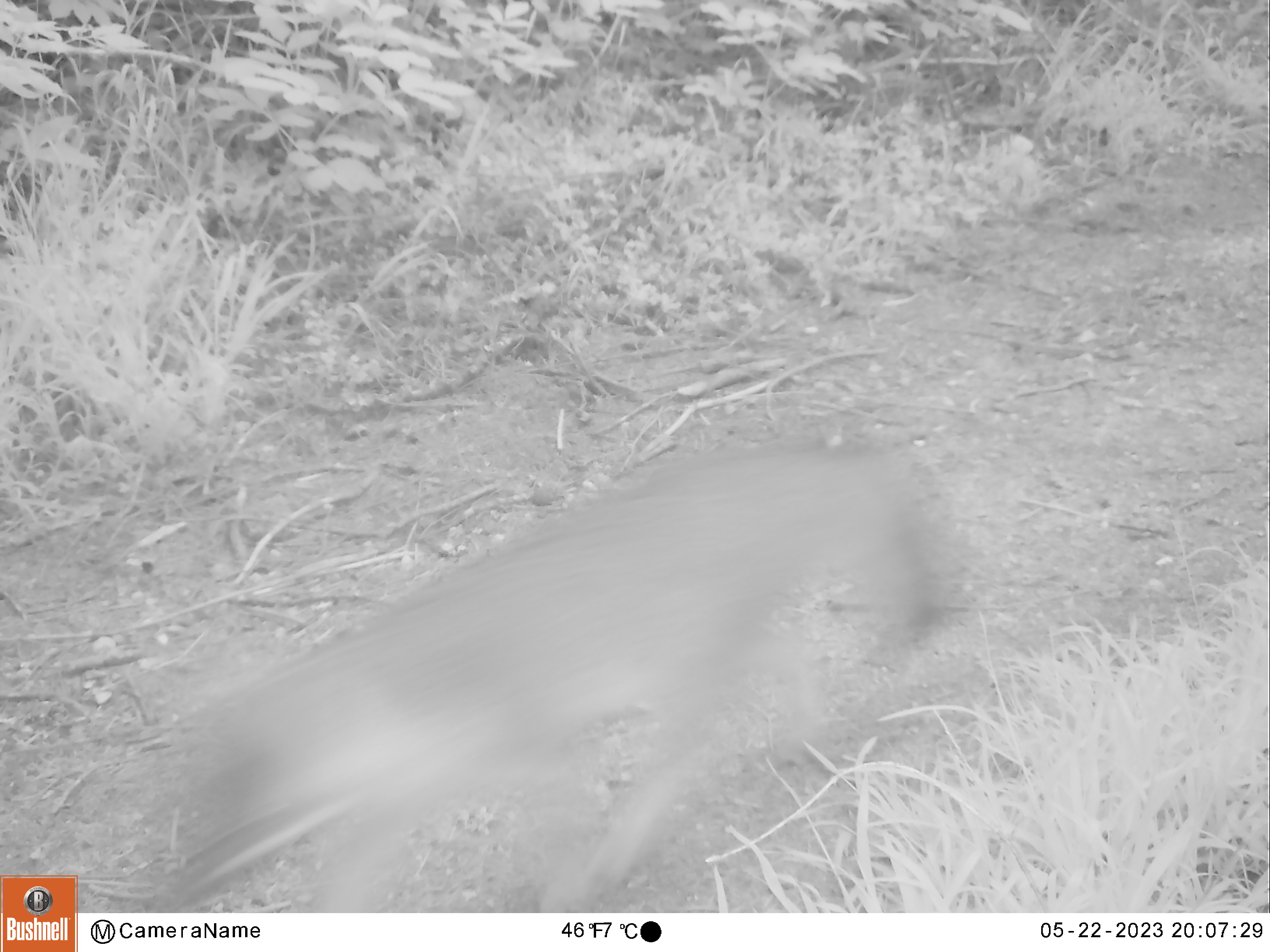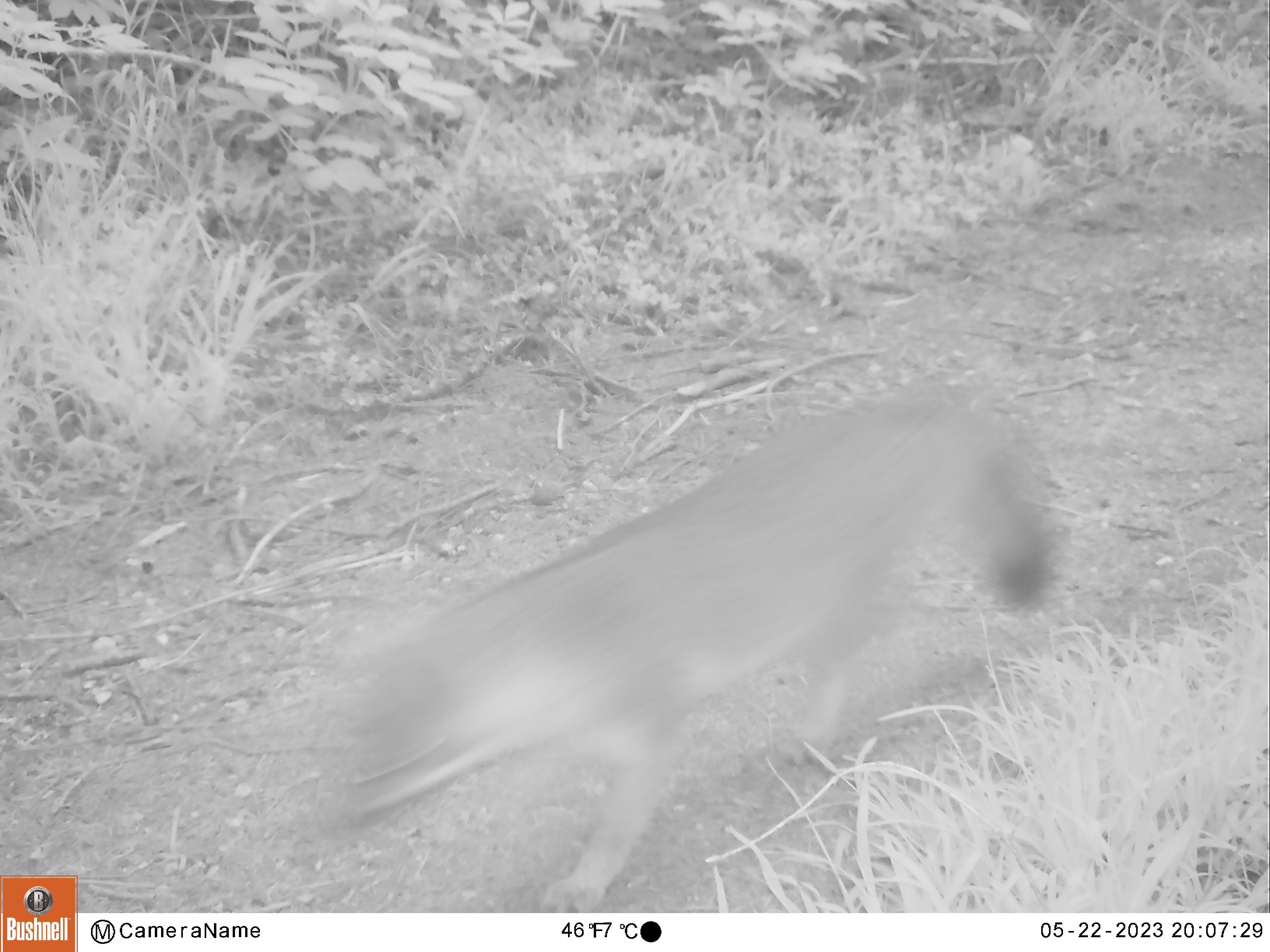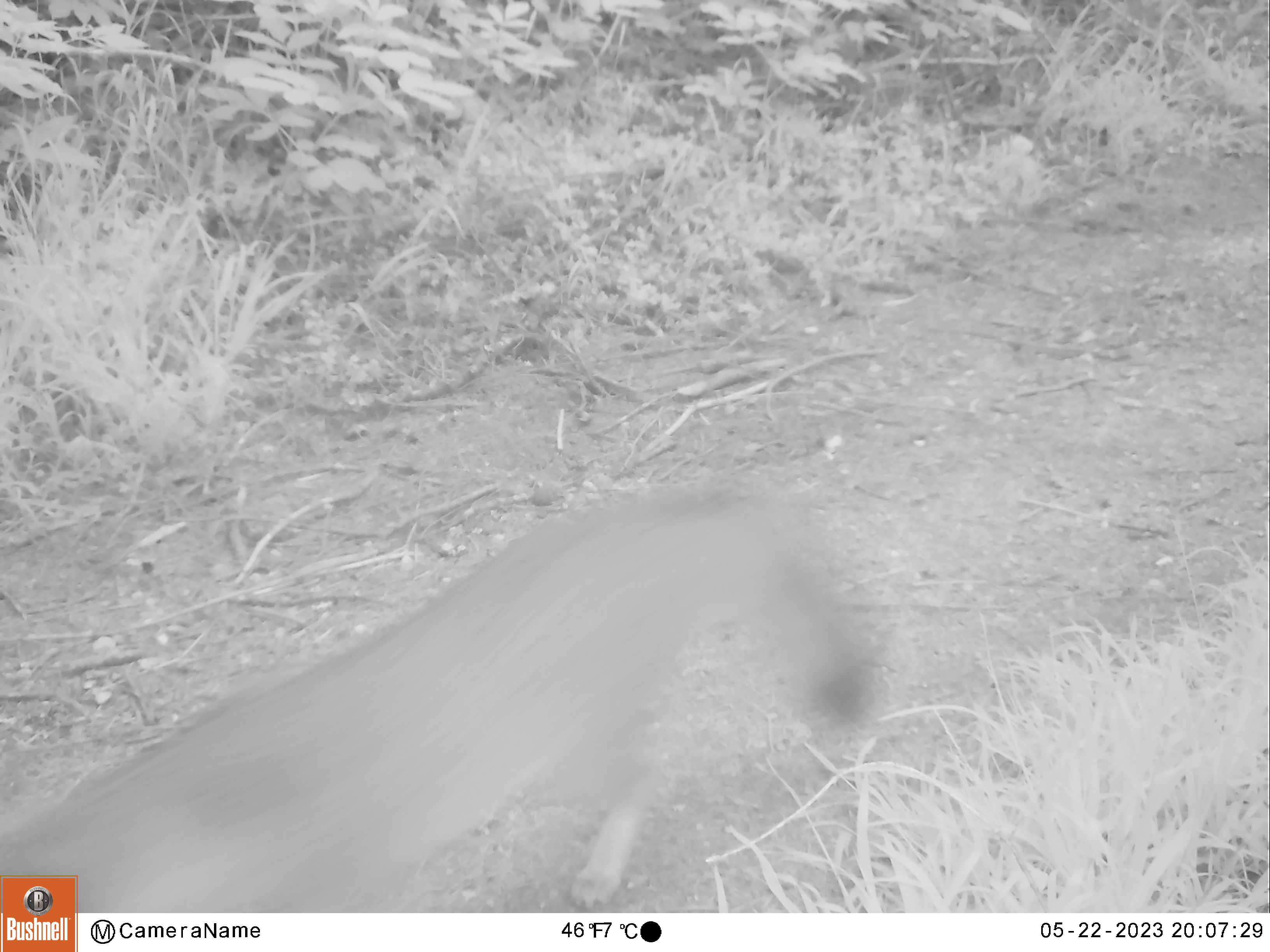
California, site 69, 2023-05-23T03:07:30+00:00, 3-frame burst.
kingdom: Animalia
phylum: Chordata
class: Mammalia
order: Carnivora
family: Canidae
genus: Urocyon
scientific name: Urocyon cinereoargenteus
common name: gray fox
Gray fox (Urocyon cinereoargenteus).